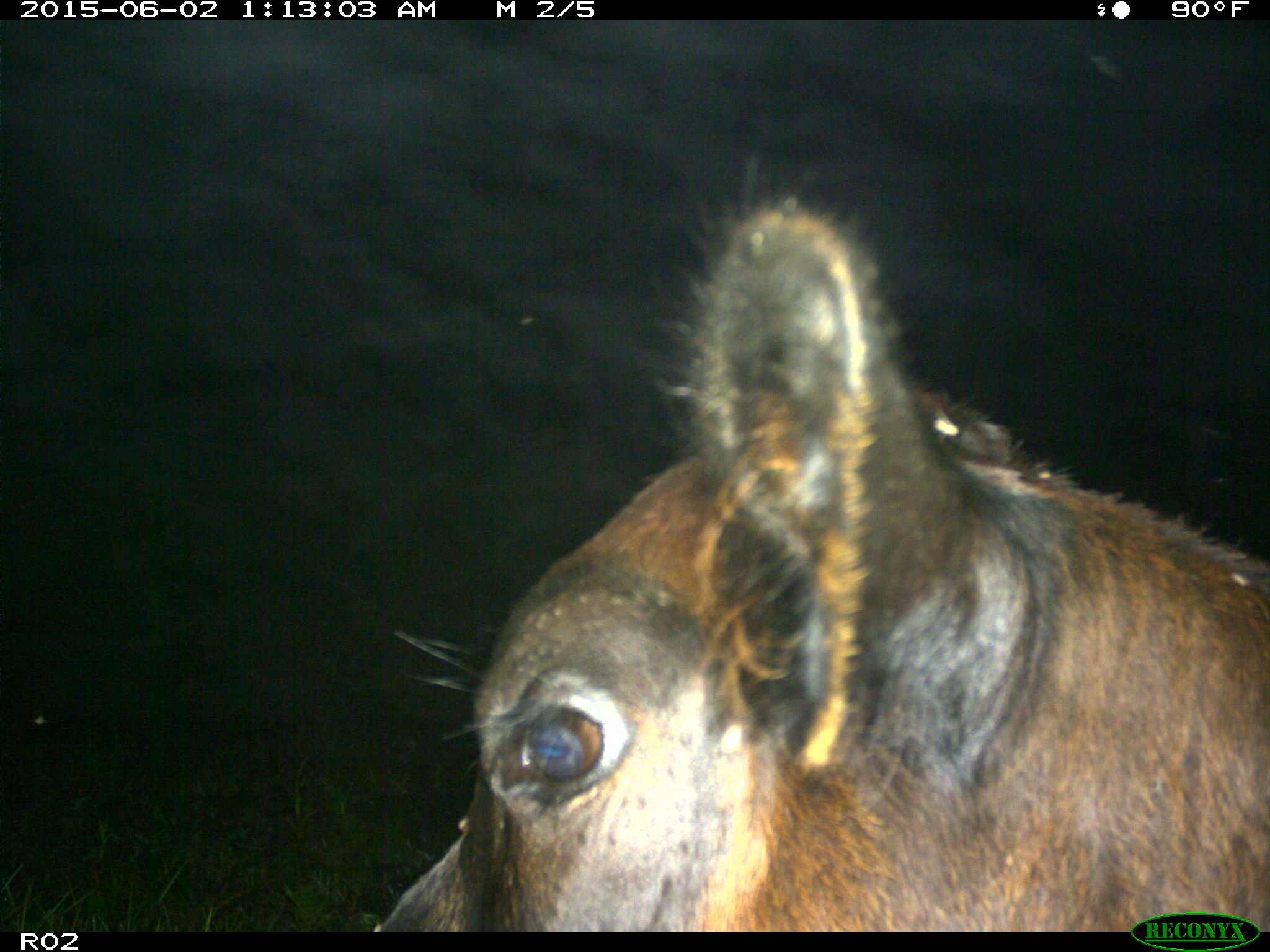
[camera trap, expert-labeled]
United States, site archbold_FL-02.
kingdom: Animalia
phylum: Chordata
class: Mammalia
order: Artiodactyla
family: Bovidae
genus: Bos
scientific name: Bos taurus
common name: domestic cow